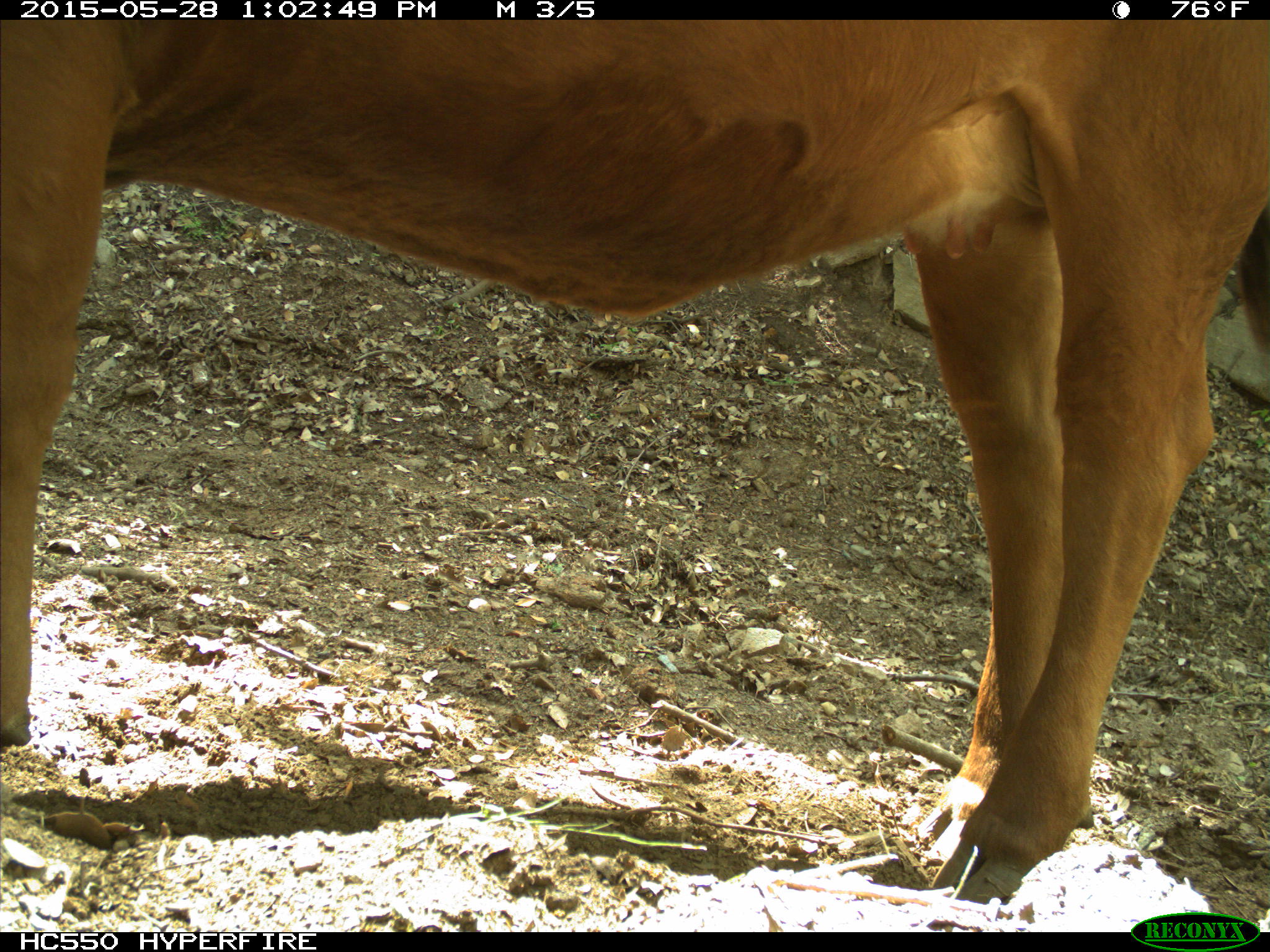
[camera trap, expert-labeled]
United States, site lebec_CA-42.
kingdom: Animalia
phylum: Chordata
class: Mammalia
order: Artiodactyla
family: Bovidae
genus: Bos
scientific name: Bos taurus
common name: domestic cow